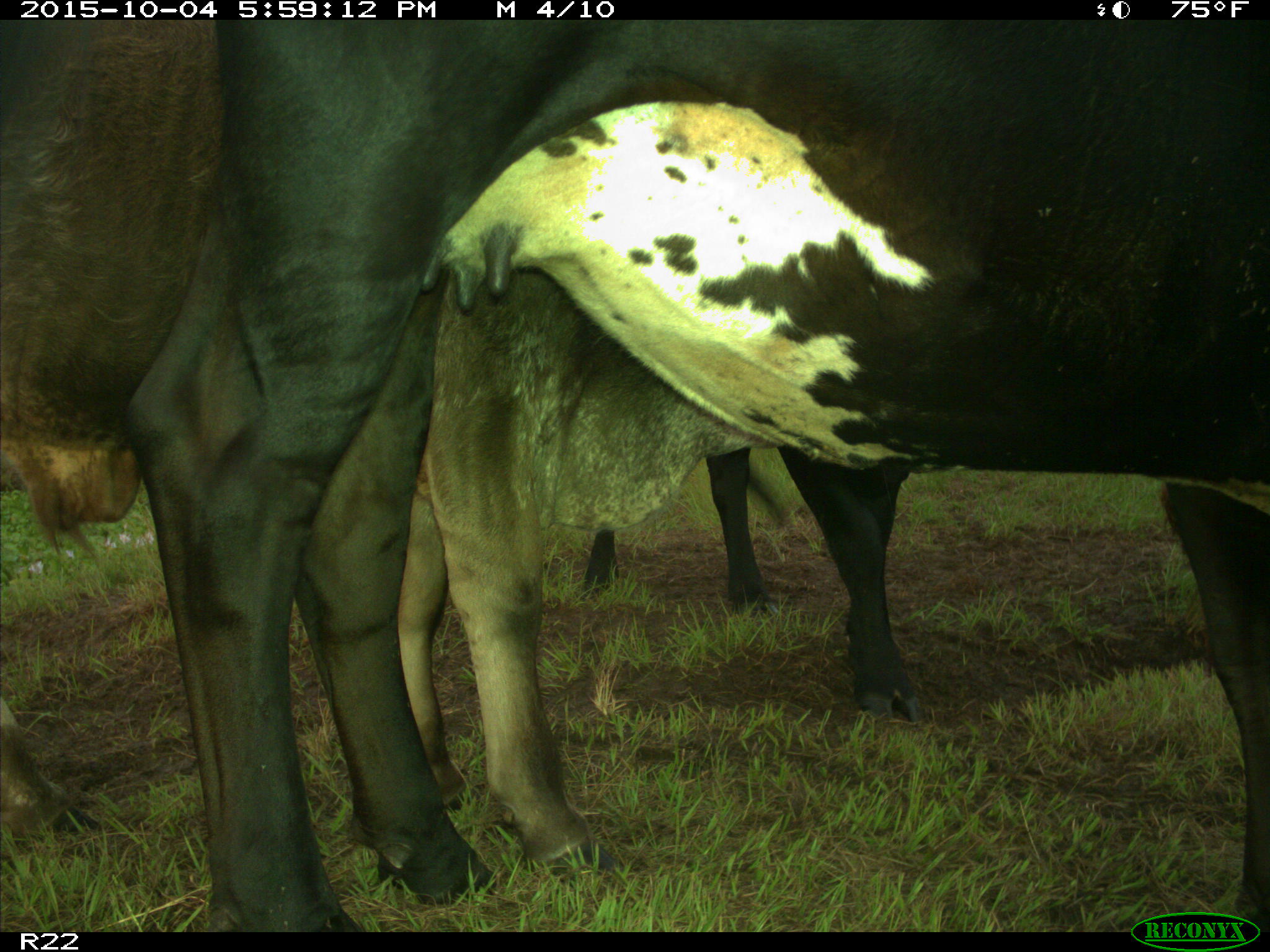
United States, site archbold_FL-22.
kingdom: Animalia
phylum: Chordata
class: Mammalia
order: Artiodactyla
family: Bovidae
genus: Bos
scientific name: Bos taurus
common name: domestic cow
Bos taurus (domestic cow).